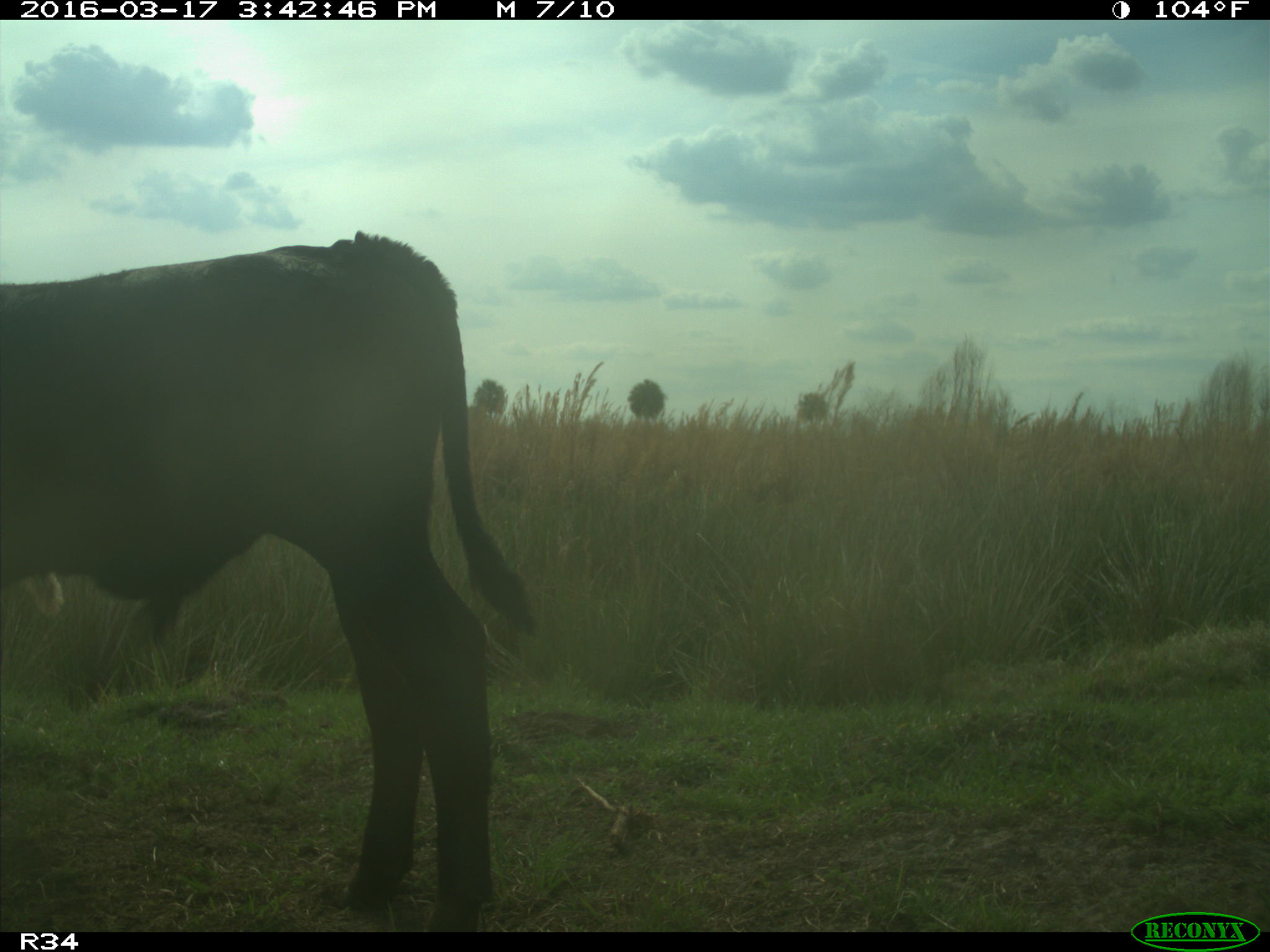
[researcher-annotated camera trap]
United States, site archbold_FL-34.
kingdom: Animalia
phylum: Chordata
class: Mammalia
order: Artiodactyla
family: Bovidae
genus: Bos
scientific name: Bos taurus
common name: domestic cow